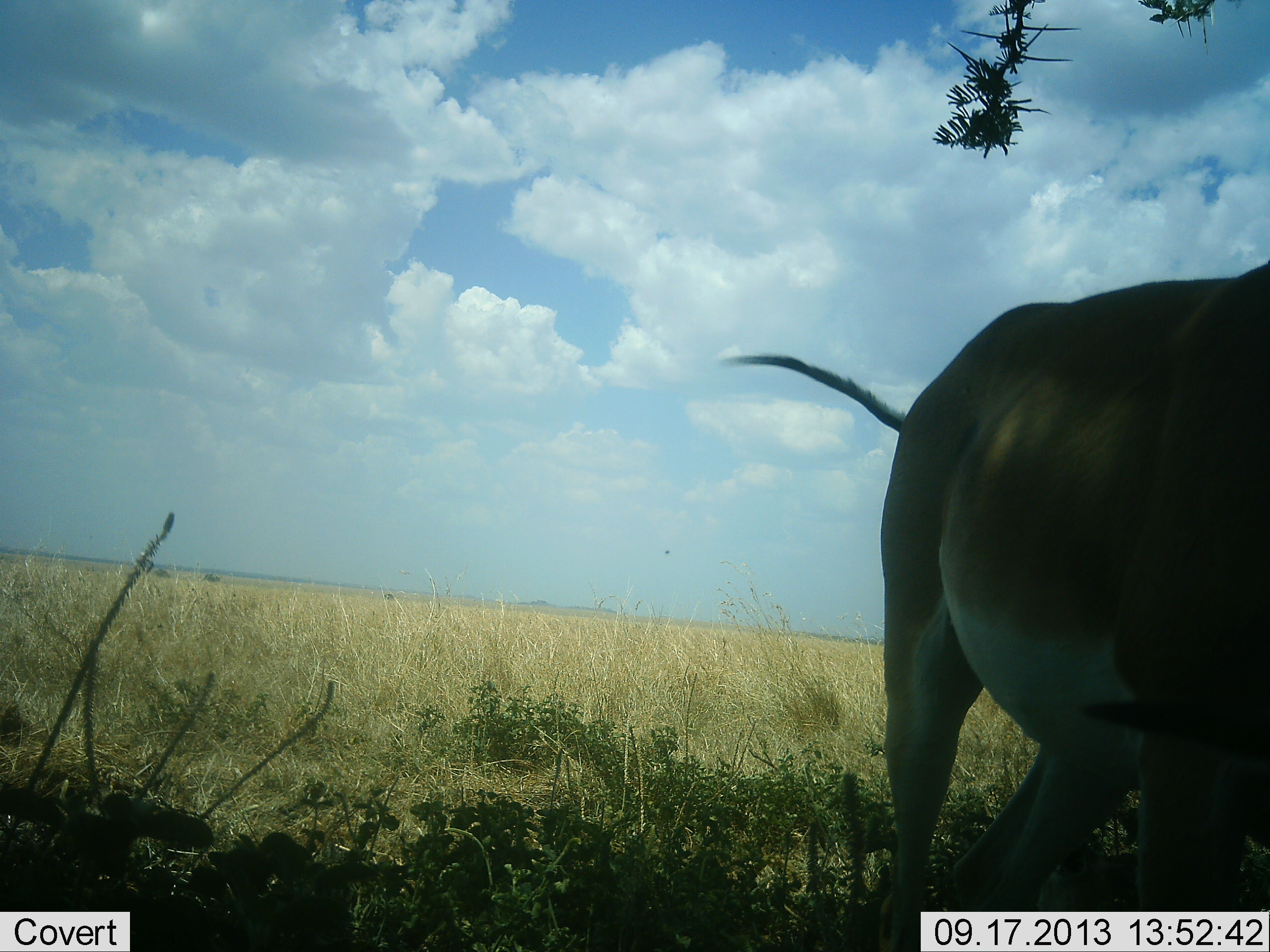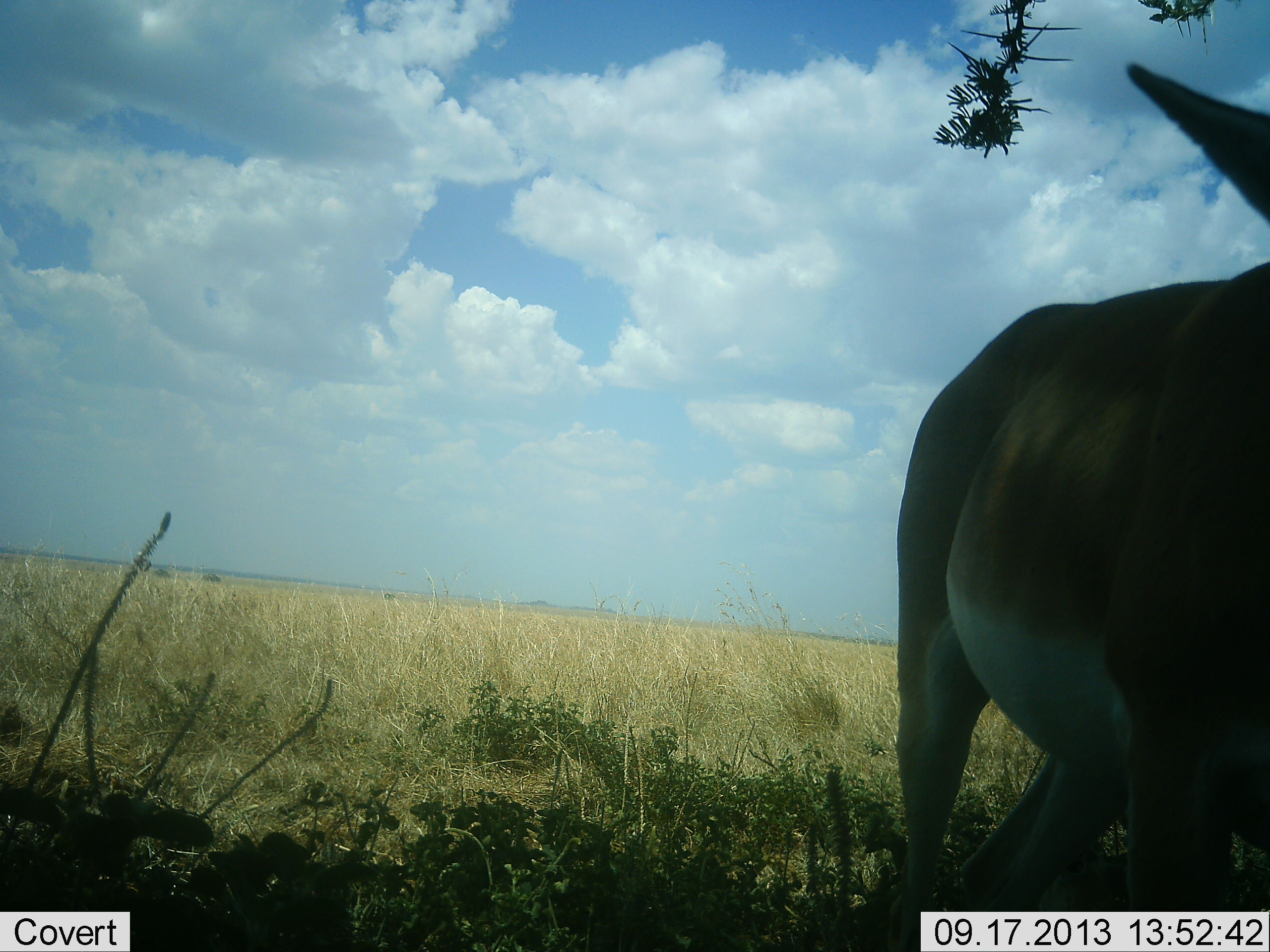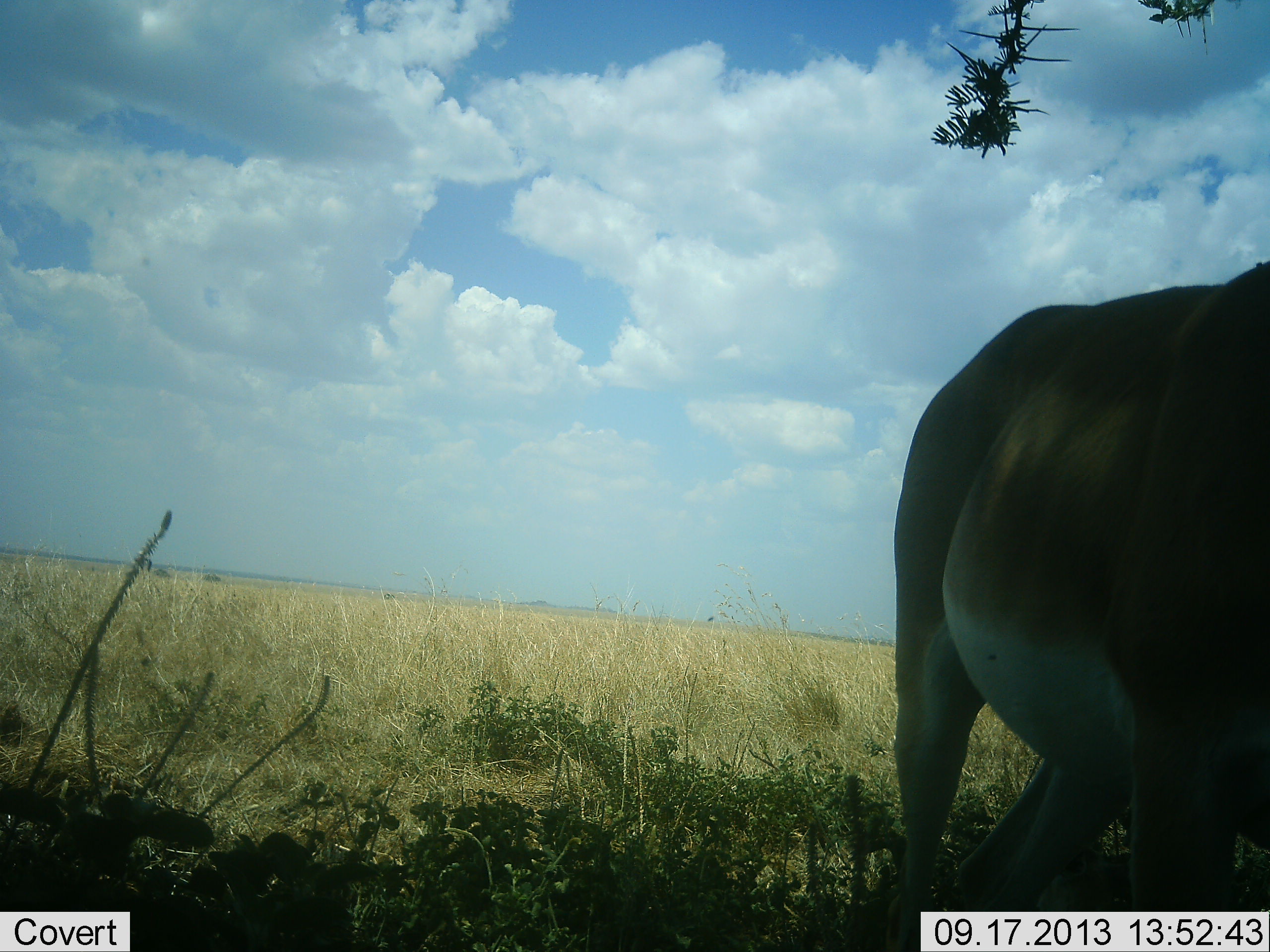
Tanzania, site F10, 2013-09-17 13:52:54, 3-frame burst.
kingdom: Animalia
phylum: Chordata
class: Mammalia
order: Artiodactyla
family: Bovidae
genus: Nanger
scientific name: Nanger granti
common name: grant's gazelle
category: gazellegrants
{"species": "gazellegrants (grant's gazelle) (Nanger granti)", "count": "1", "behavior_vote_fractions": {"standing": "78%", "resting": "0%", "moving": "11%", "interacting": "0%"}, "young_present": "0%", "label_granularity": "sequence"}